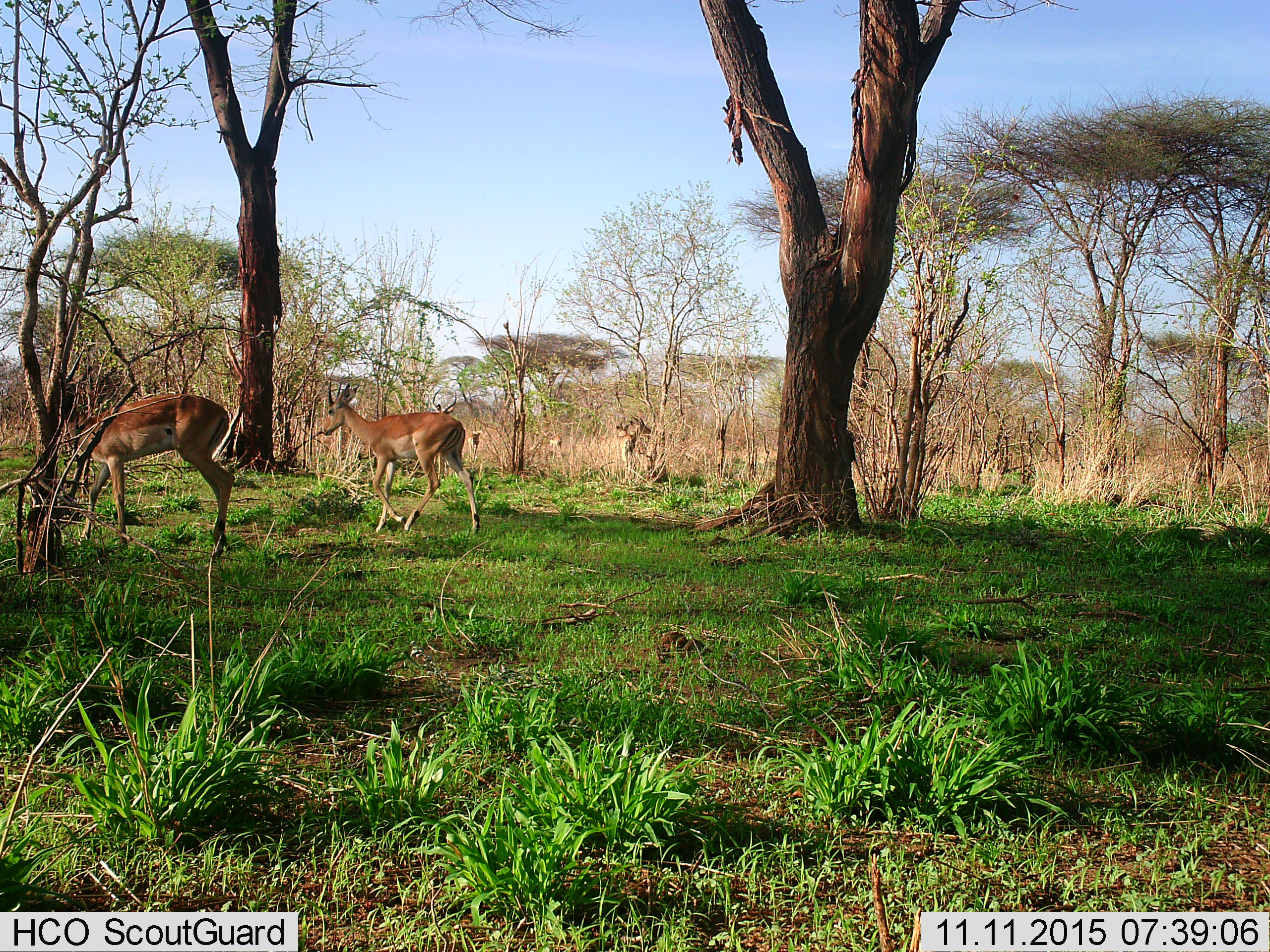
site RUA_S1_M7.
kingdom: Animalia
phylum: Chordata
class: Mammalia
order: Artiodactyla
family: Bovidae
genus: Aepyceros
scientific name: Aepyceros melampus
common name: impala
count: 2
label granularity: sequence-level